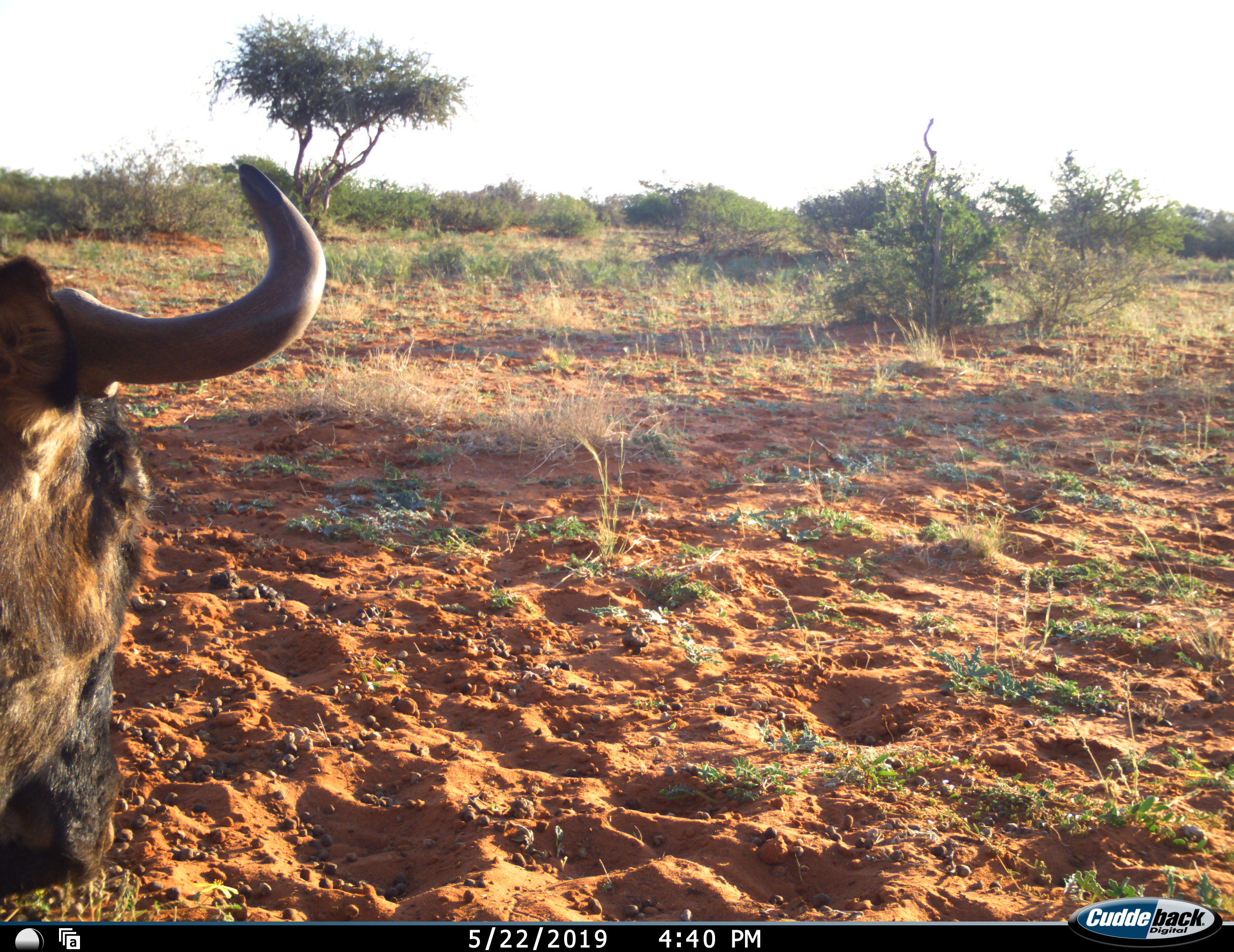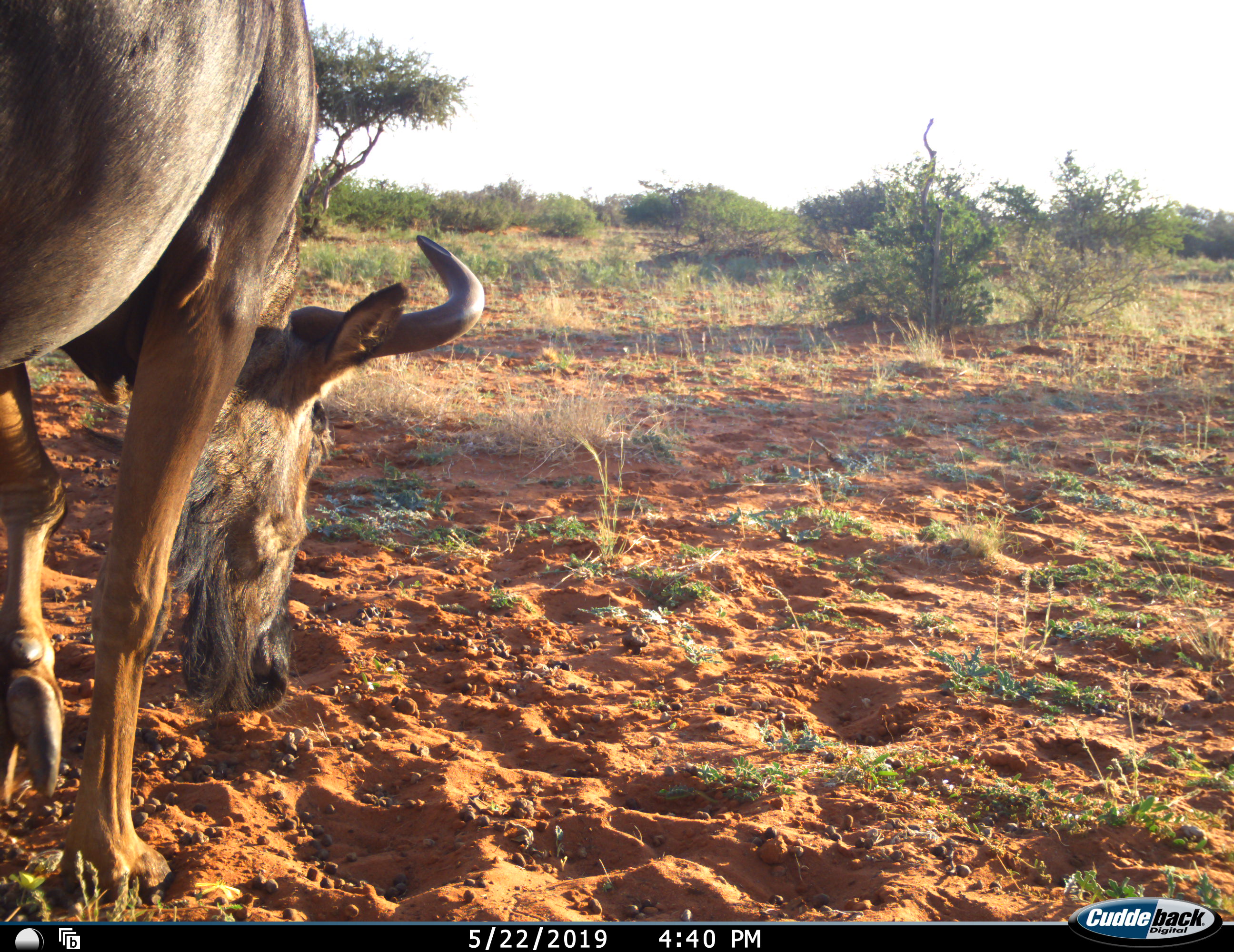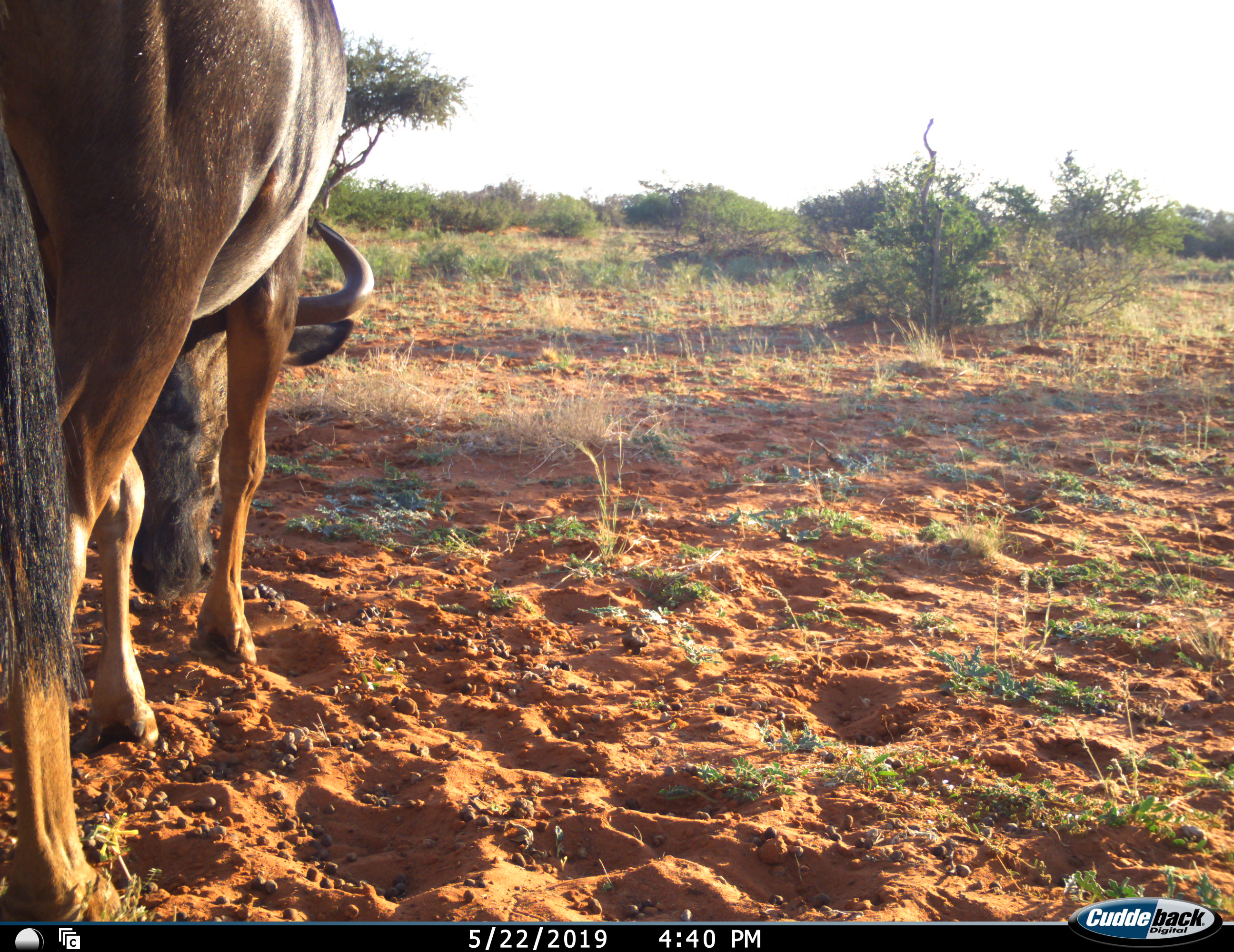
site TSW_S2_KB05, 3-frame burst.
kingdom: Animalia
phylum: Chordata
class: Mammalia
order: Artiodactyla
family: Bovidae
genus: Connochaetes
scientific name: Connochaetes taurinus taurinus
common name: blue wildebeest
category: wildebeestblue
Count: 1.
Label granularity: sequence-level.